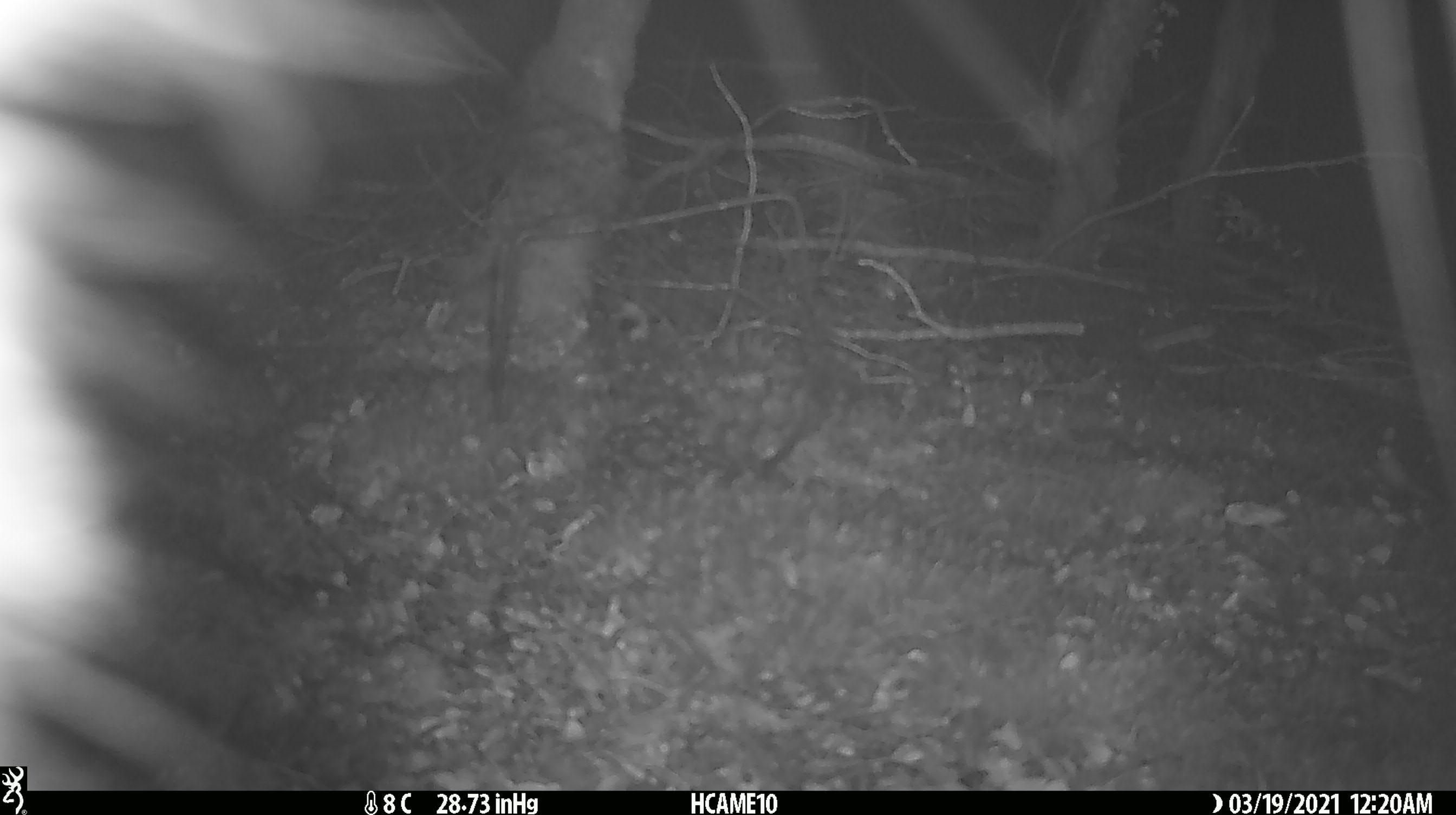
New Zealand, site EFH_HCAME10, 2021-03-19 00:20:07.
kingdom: Animalia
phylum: Chordata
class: Mammalia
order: Diprotodontia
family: Phalangeridae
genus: Trichosurus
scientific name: Trichosurus vulpecula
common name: common brushtail possum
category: possum